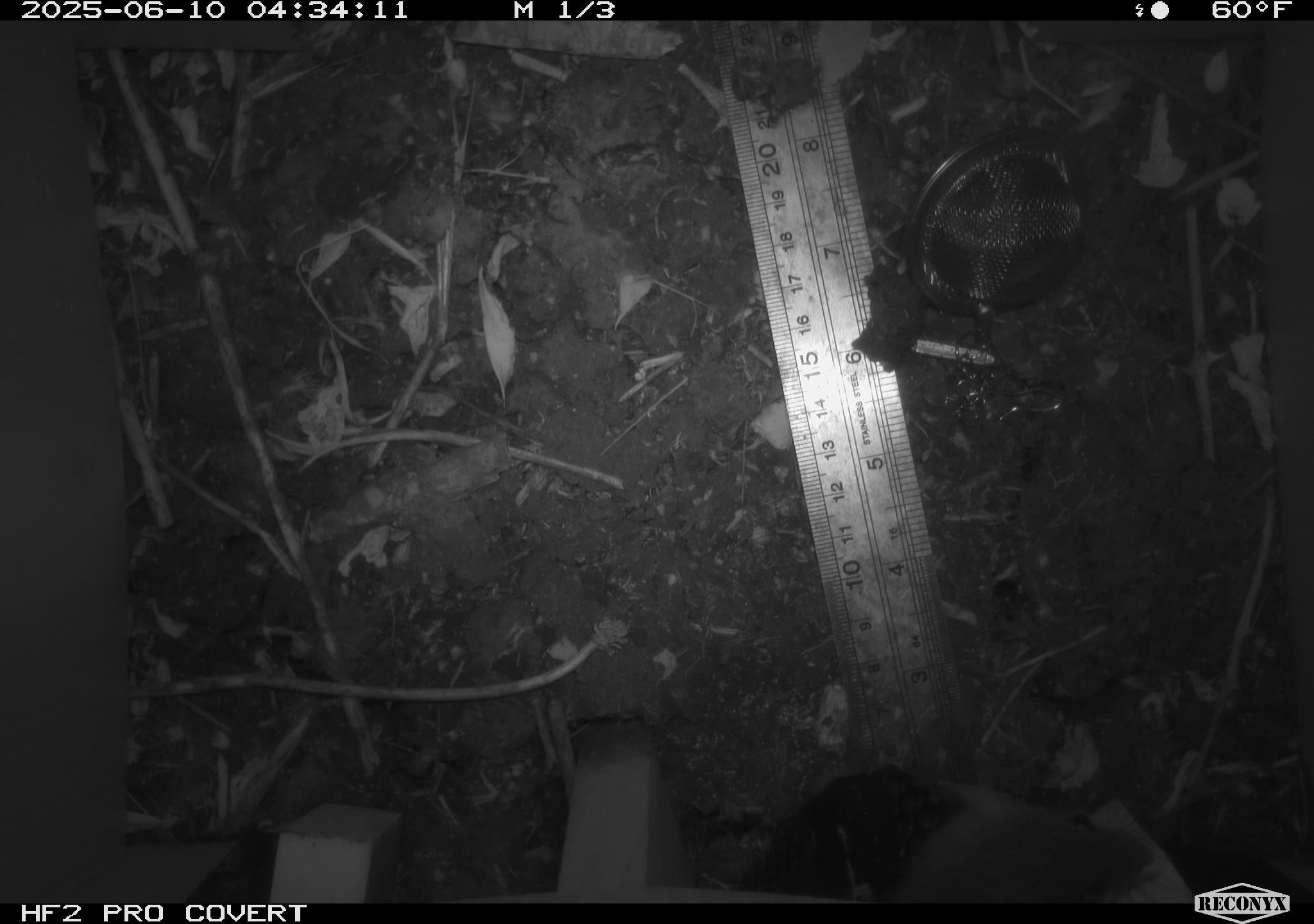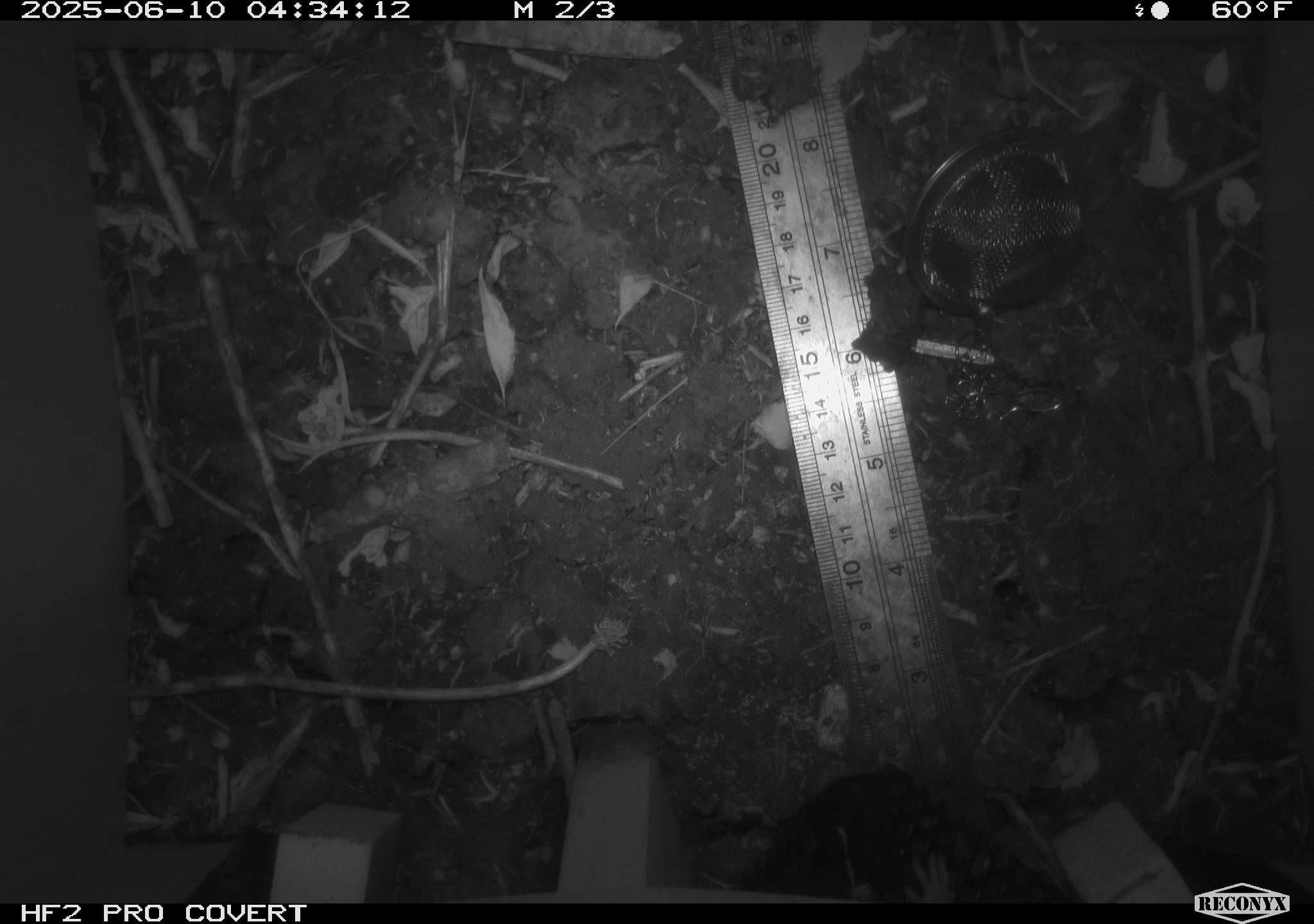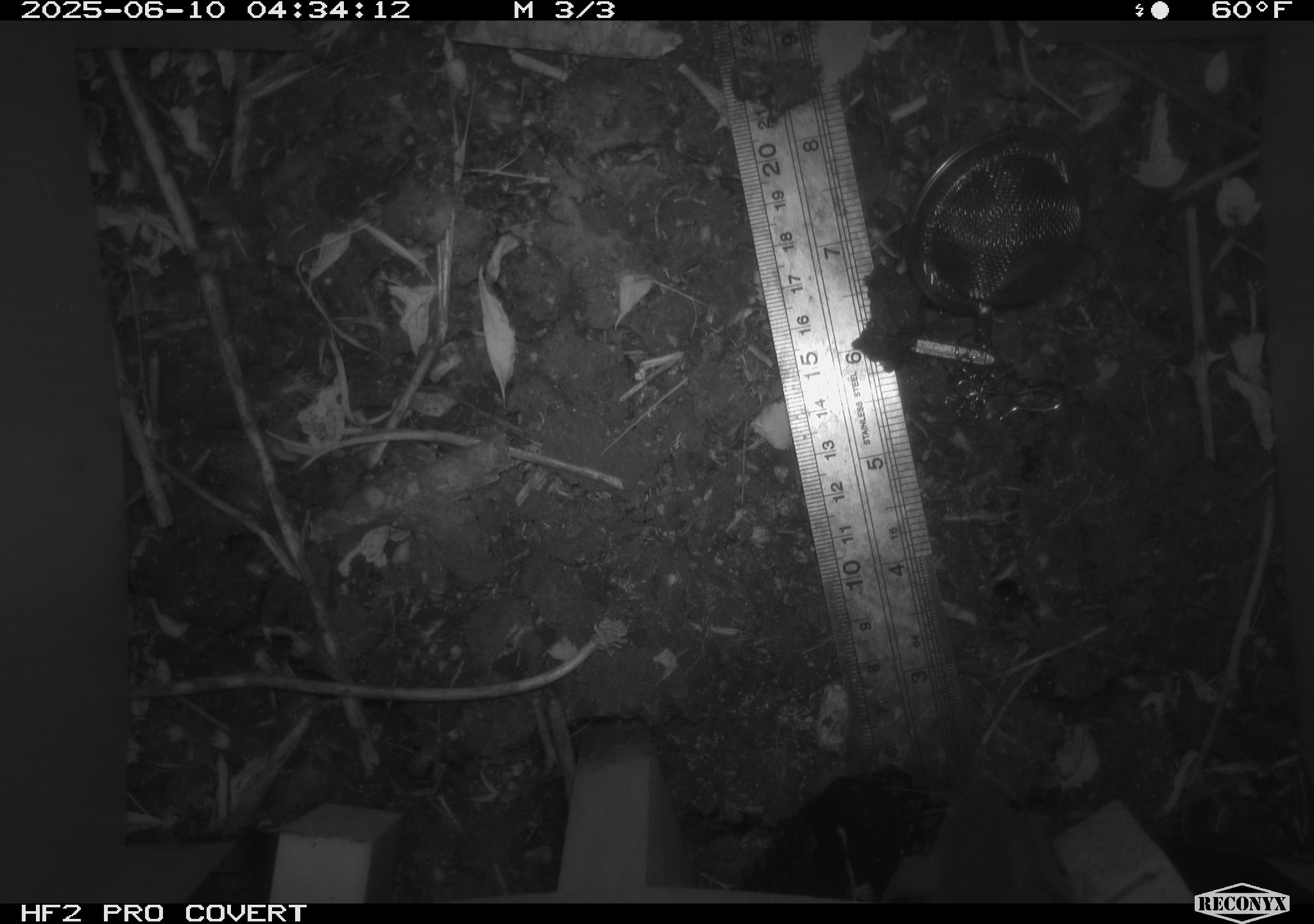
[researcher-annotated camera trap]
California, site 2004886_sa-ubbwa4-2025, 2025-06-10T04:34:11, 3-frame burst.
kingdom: Animalia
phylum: Chordata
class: Mammalia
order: Rodentia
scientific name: Rodentia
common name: rodent